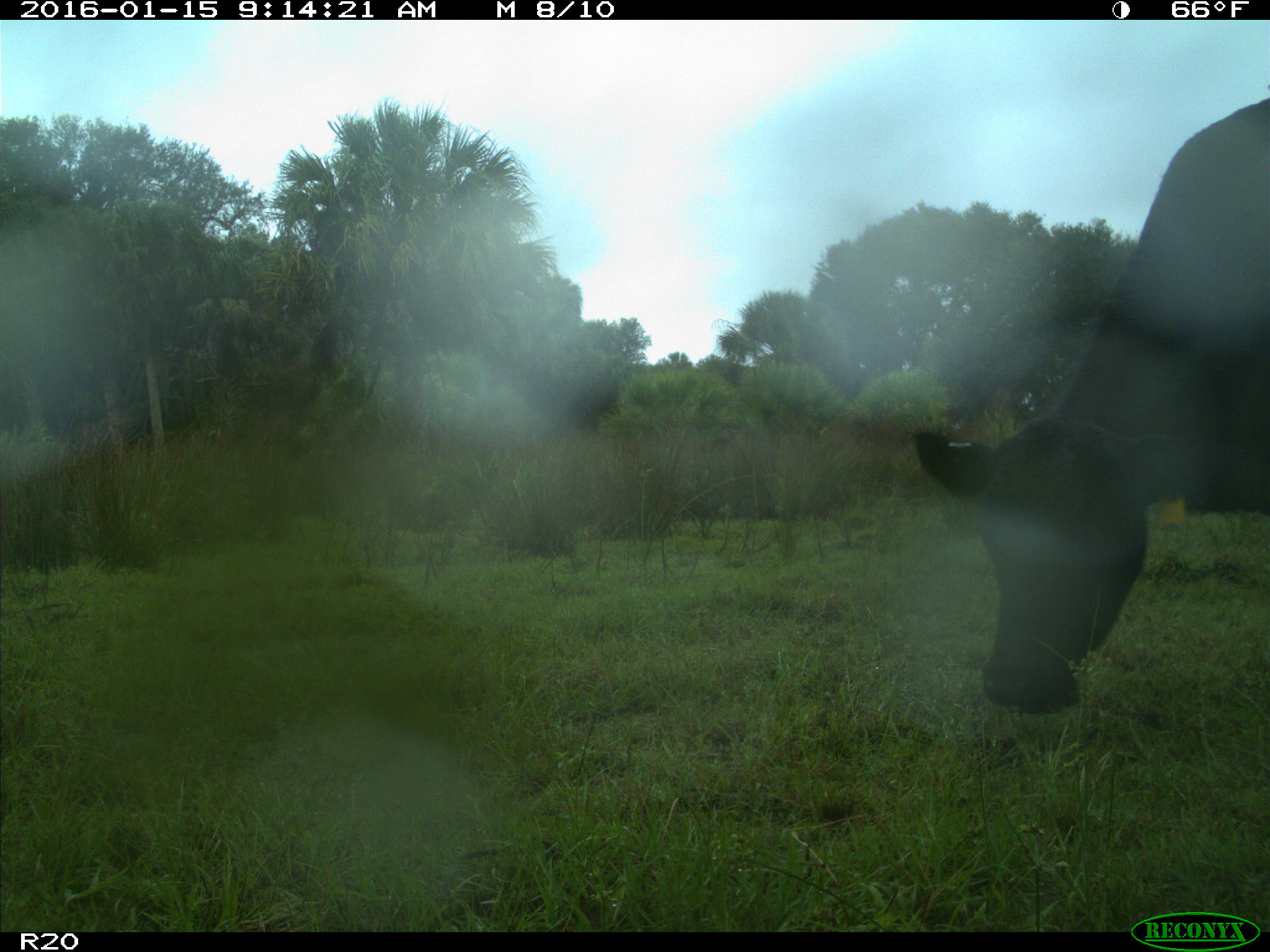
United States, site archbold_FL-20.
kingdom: Animalia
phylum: Chordata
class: Mammalia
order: Artiodactyla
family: Bovidae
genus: Bos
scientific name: Bos taurus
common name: domestic cow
Bos taurus (domestic cow).